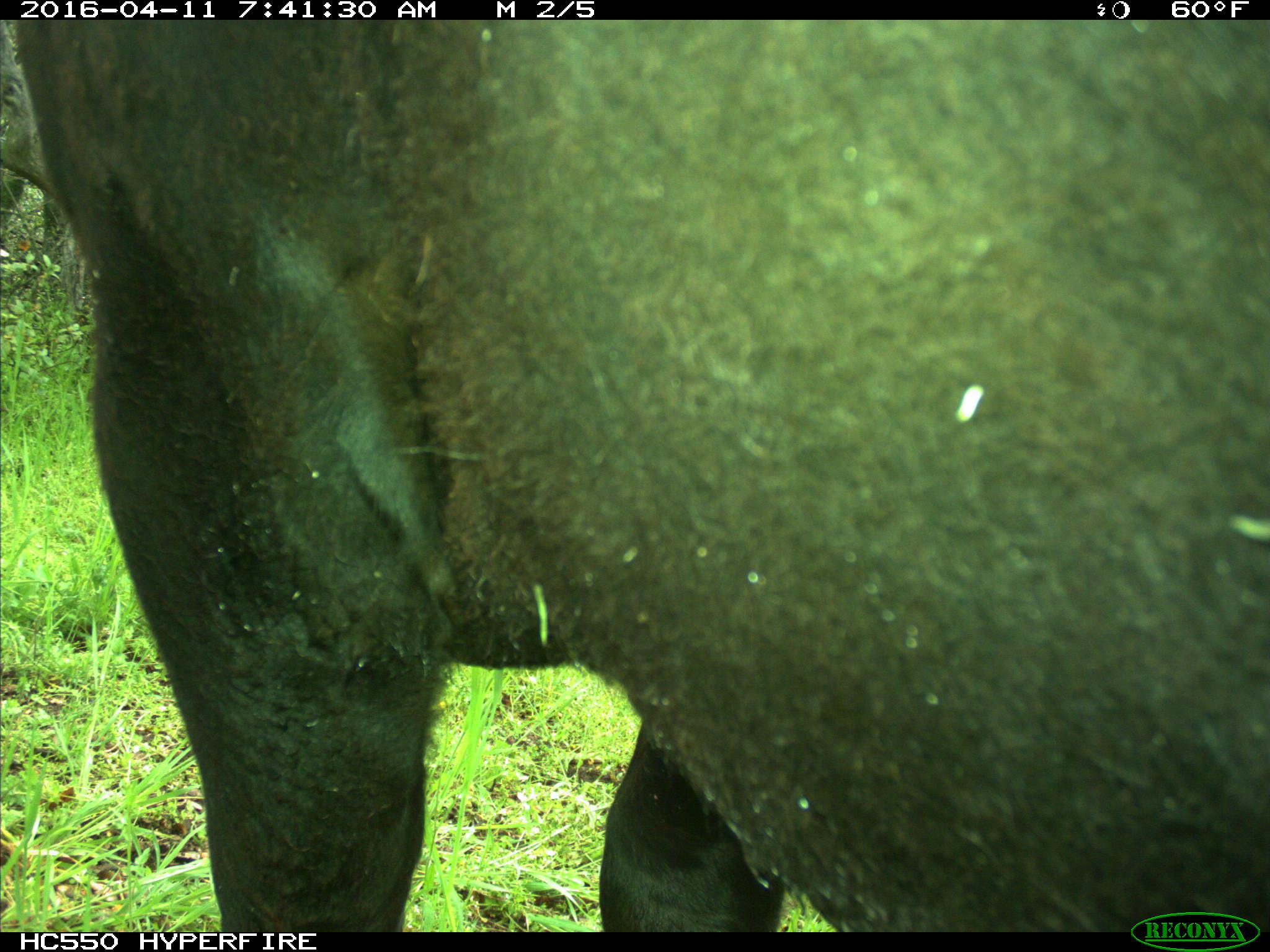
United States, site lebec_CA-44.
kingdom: Animalia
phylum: Chordata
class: Mammalia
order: Artiodactyla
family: Bovidae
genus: Bos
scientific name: Bos taurus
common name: domestic cow